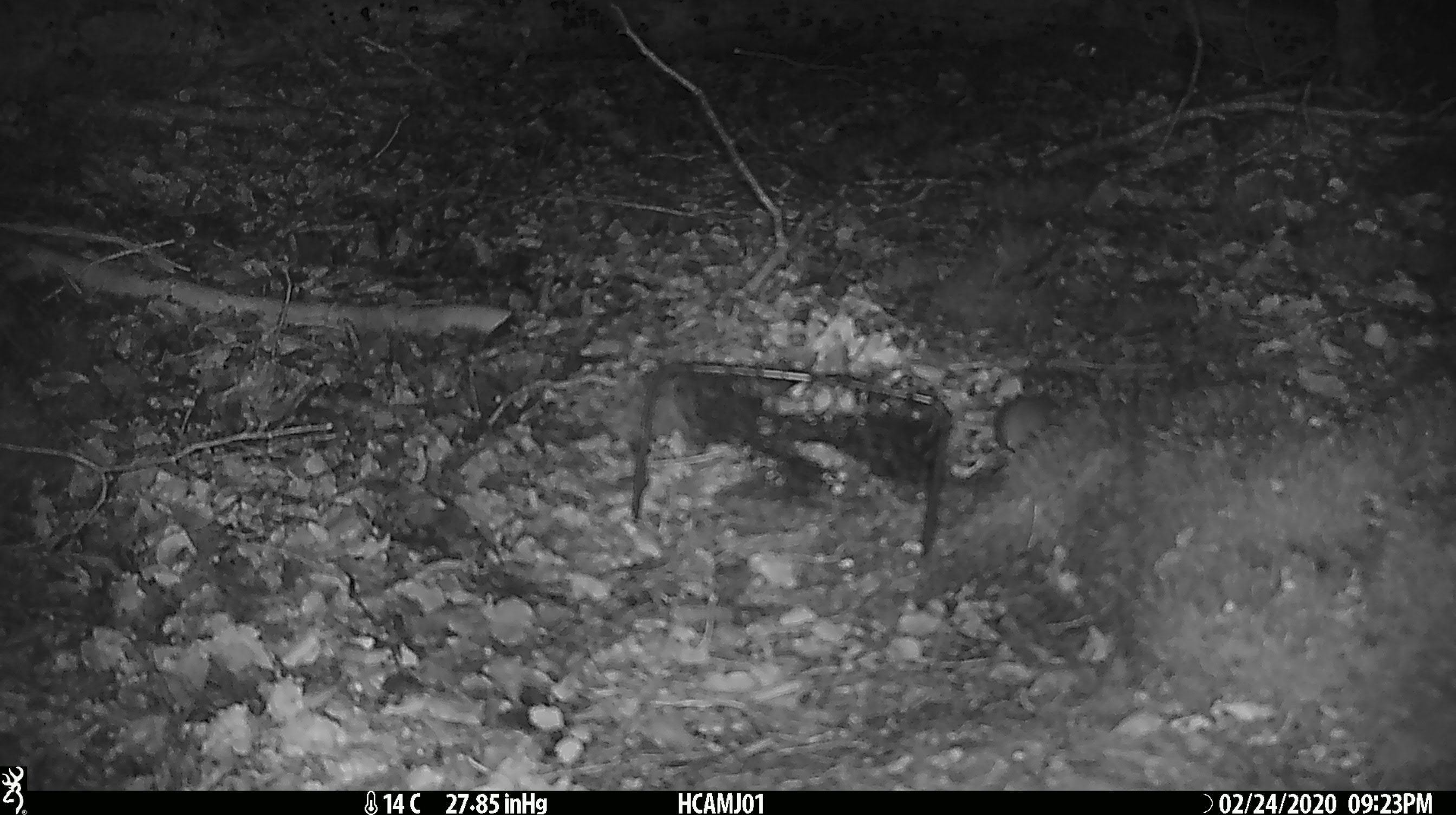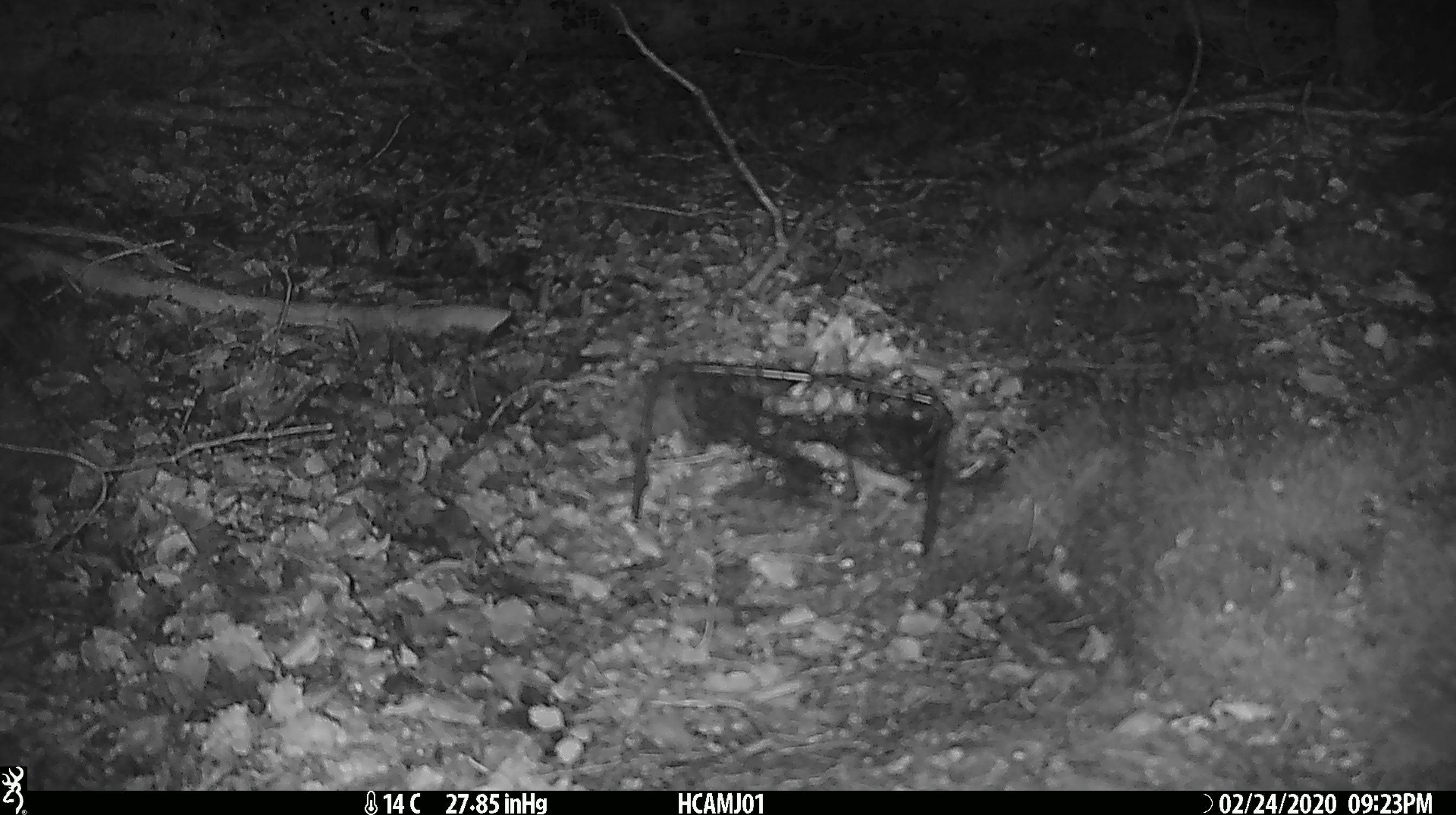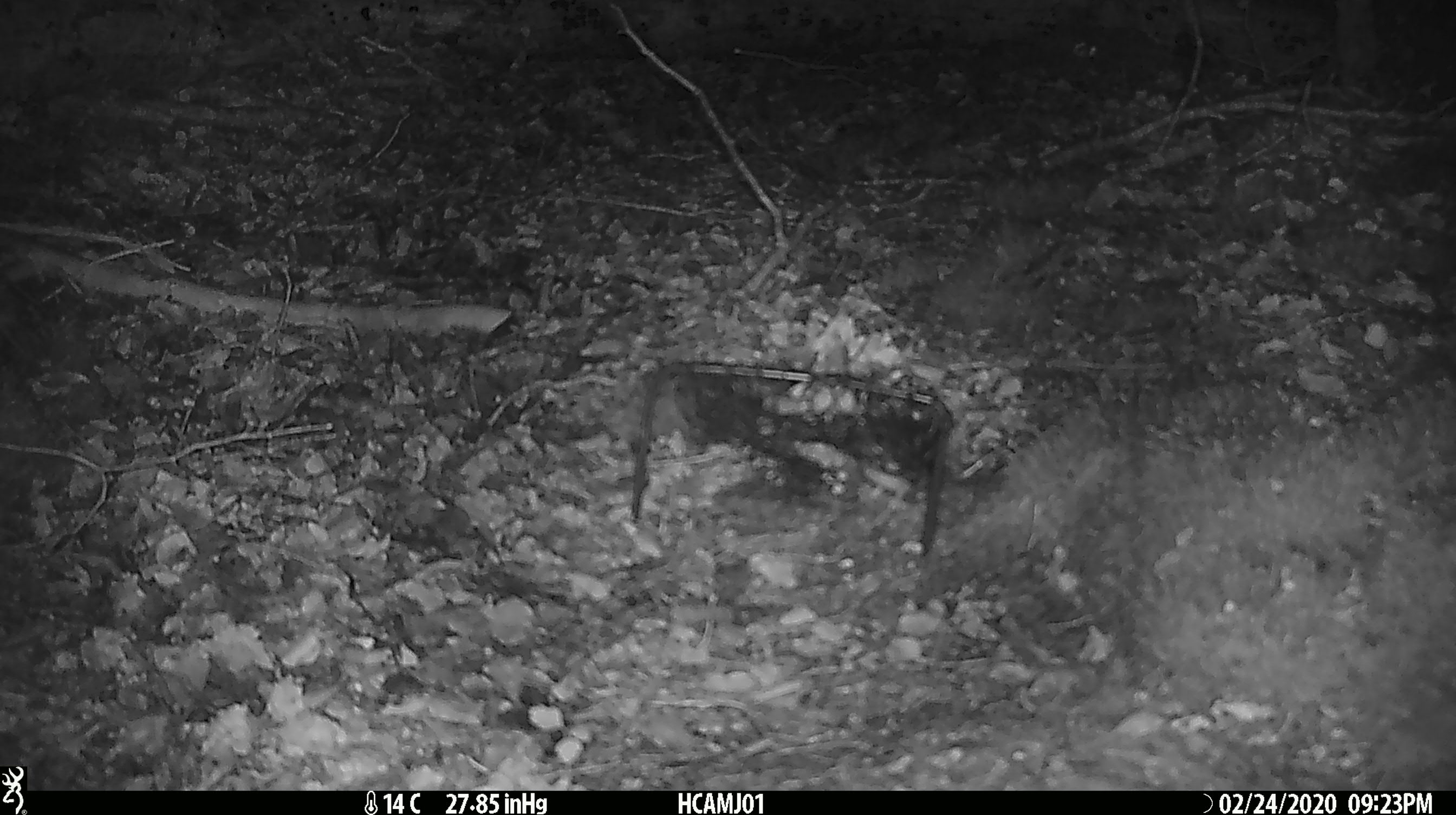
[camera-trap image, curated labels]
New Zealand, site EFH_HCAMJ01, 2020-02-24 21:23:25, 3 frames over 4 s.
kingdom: Animalia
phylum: Chordata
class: Mammalia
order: Rodentia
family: Muridae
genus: Mus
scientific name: Mus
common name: mouse